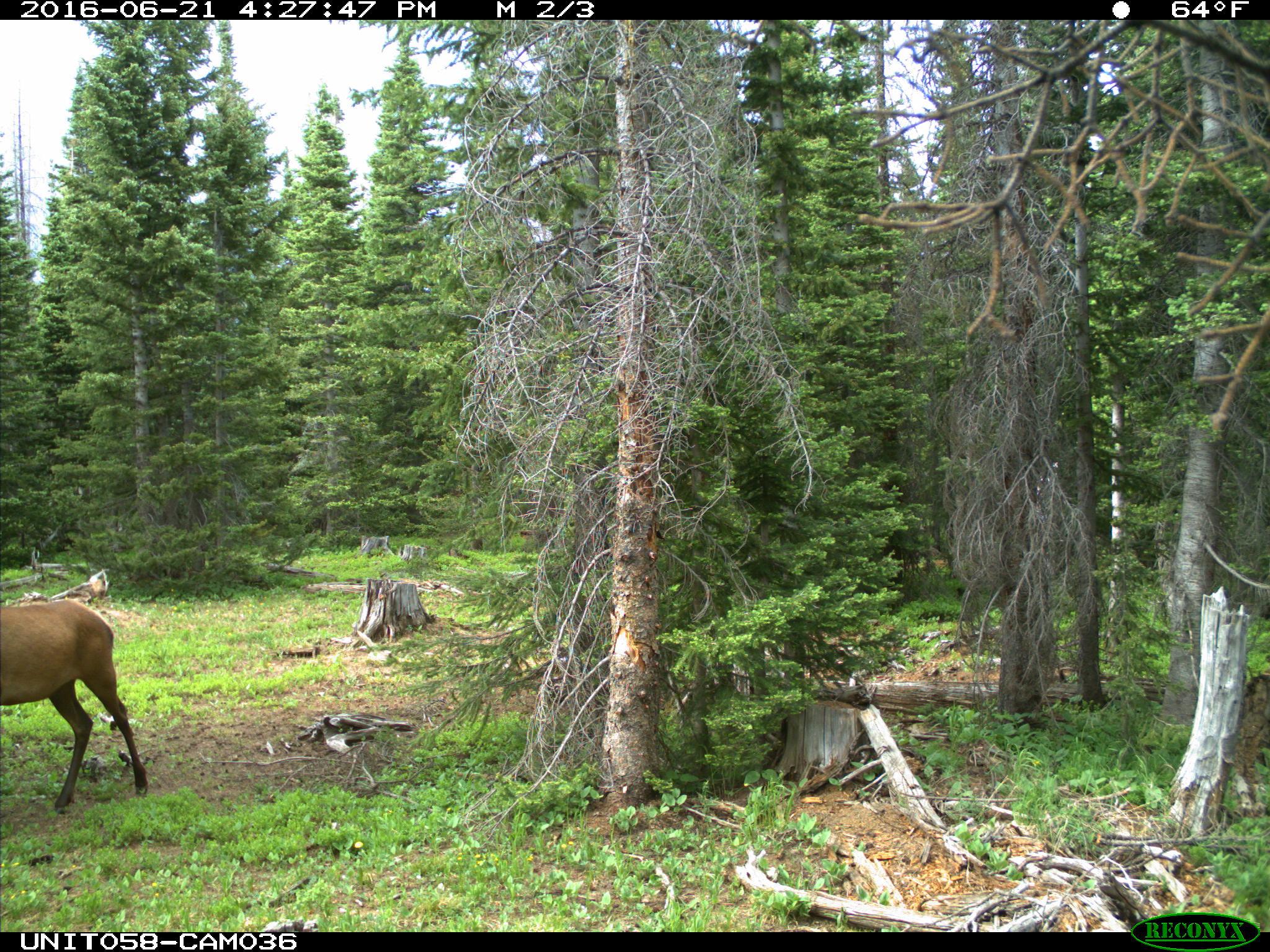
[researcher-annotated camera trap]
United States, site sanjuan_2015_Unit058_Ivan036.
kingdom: Animalia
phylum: Chordata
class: Mammalia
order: Artiodactyla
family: Cervidae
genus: Cervus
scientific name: Cervus elaphus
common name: red deer